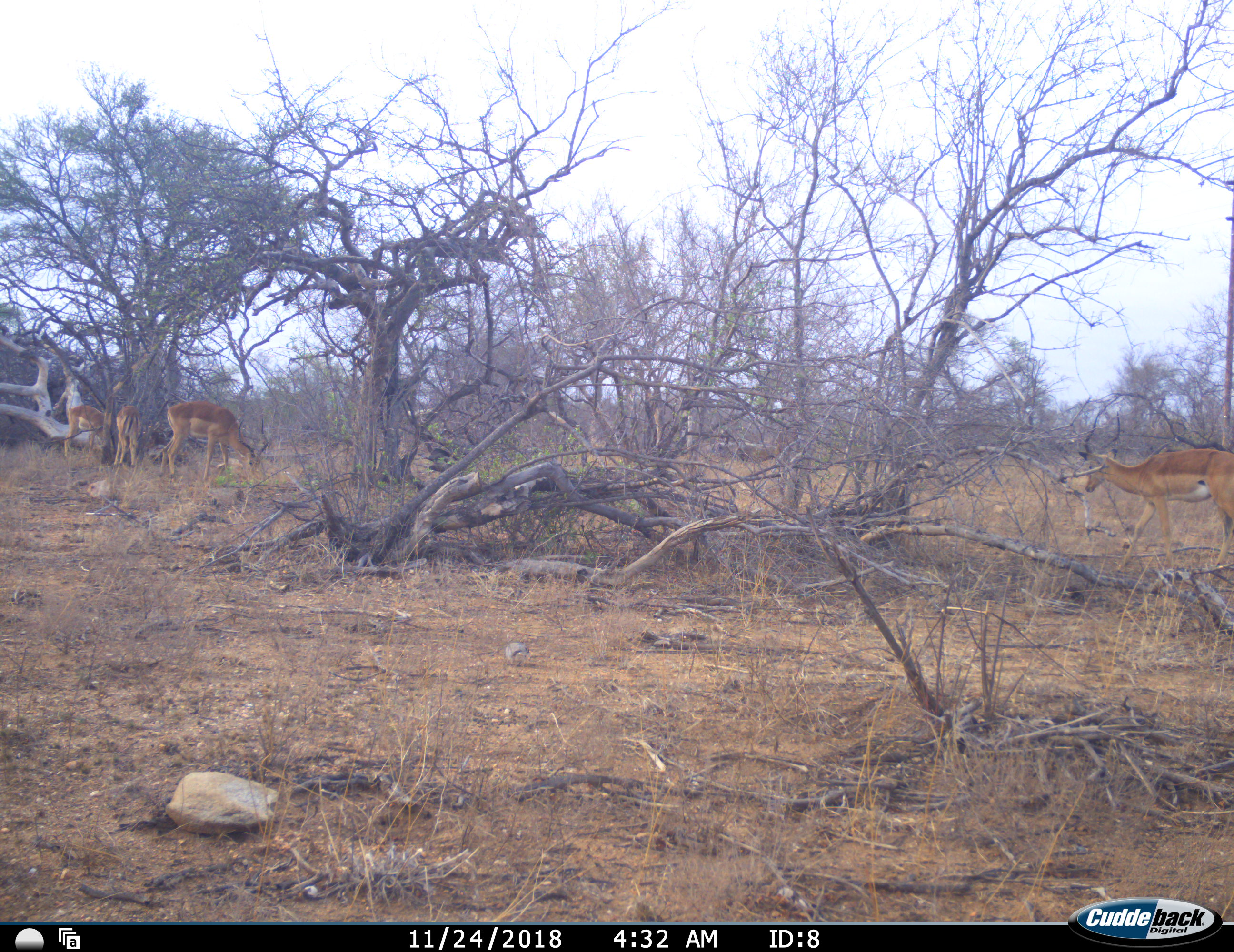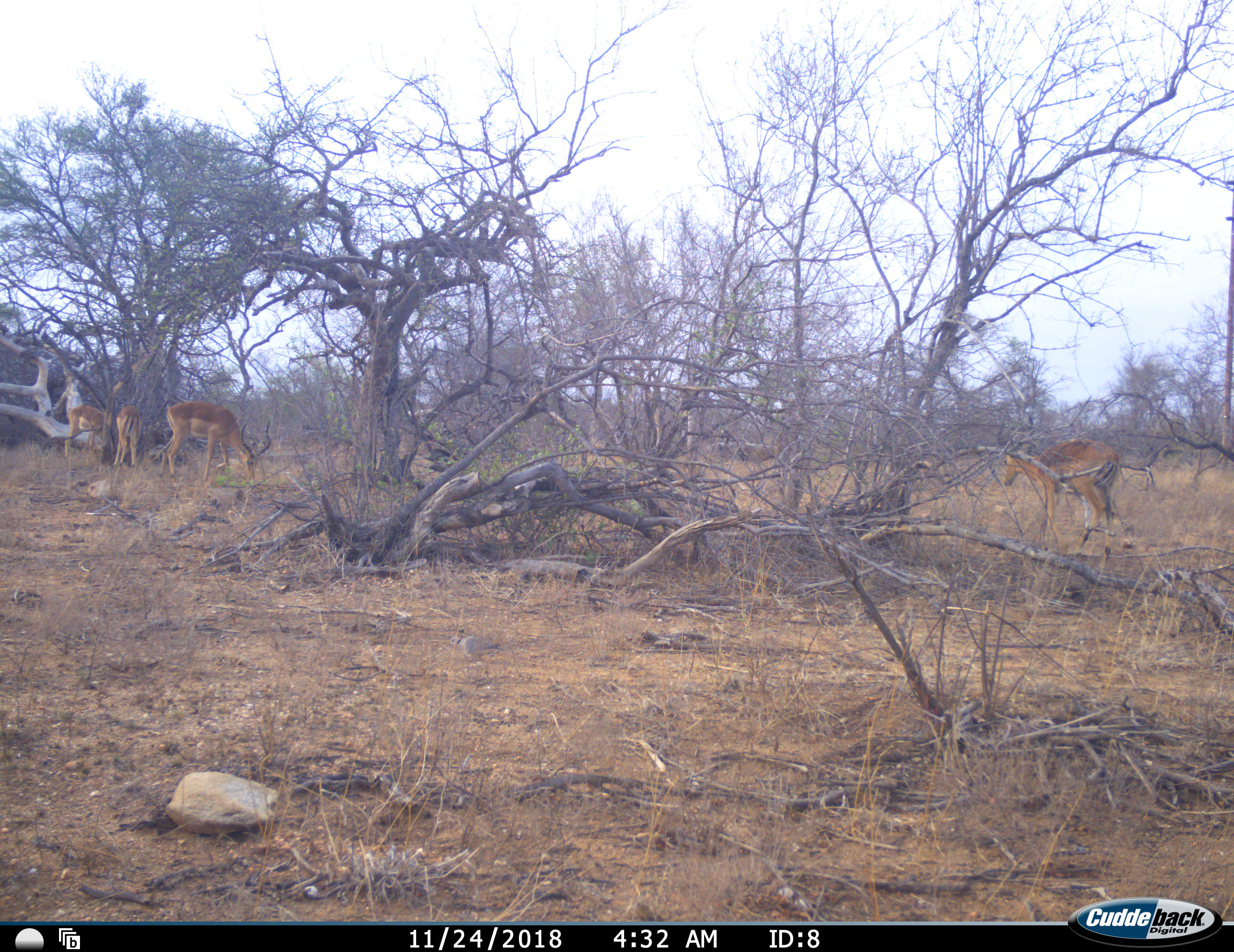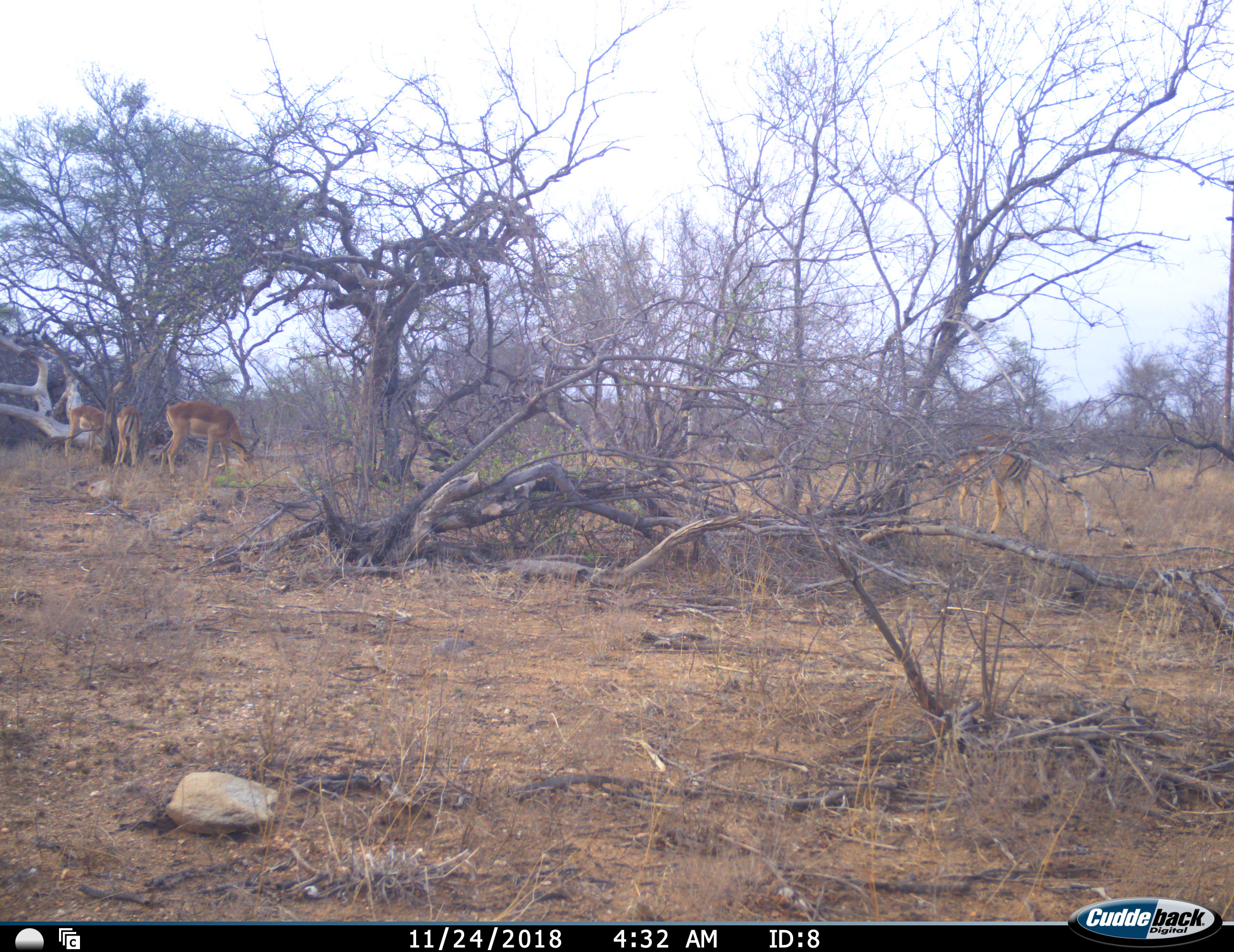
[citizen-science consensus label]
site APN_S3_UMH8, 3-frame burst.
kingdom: Animalia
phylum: Chordata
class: Mammalia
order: Artiodactyla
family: Bovidae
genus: Aepyceros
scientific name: Aepyceros melampus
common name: impala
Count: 4.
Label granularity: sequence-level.